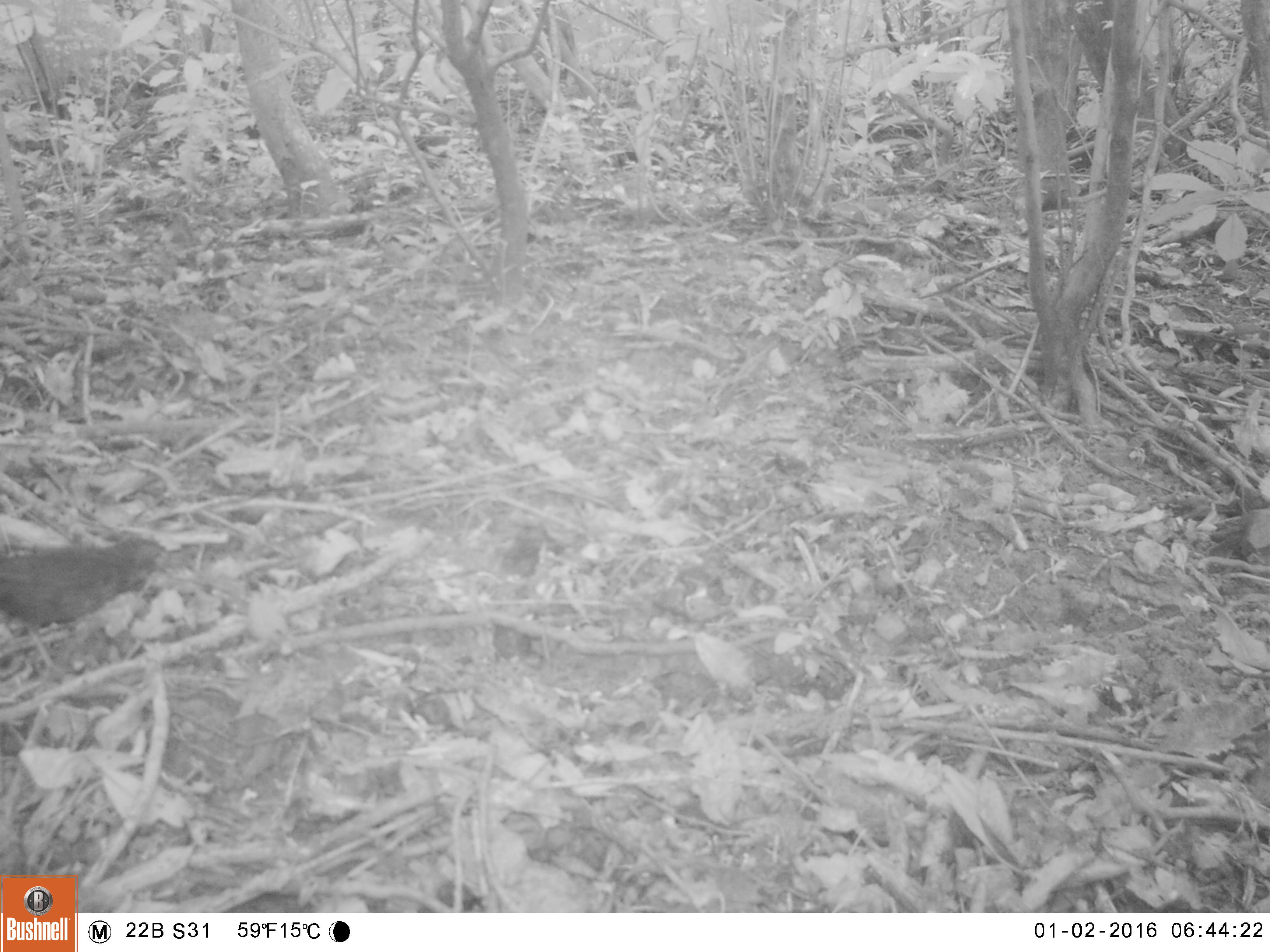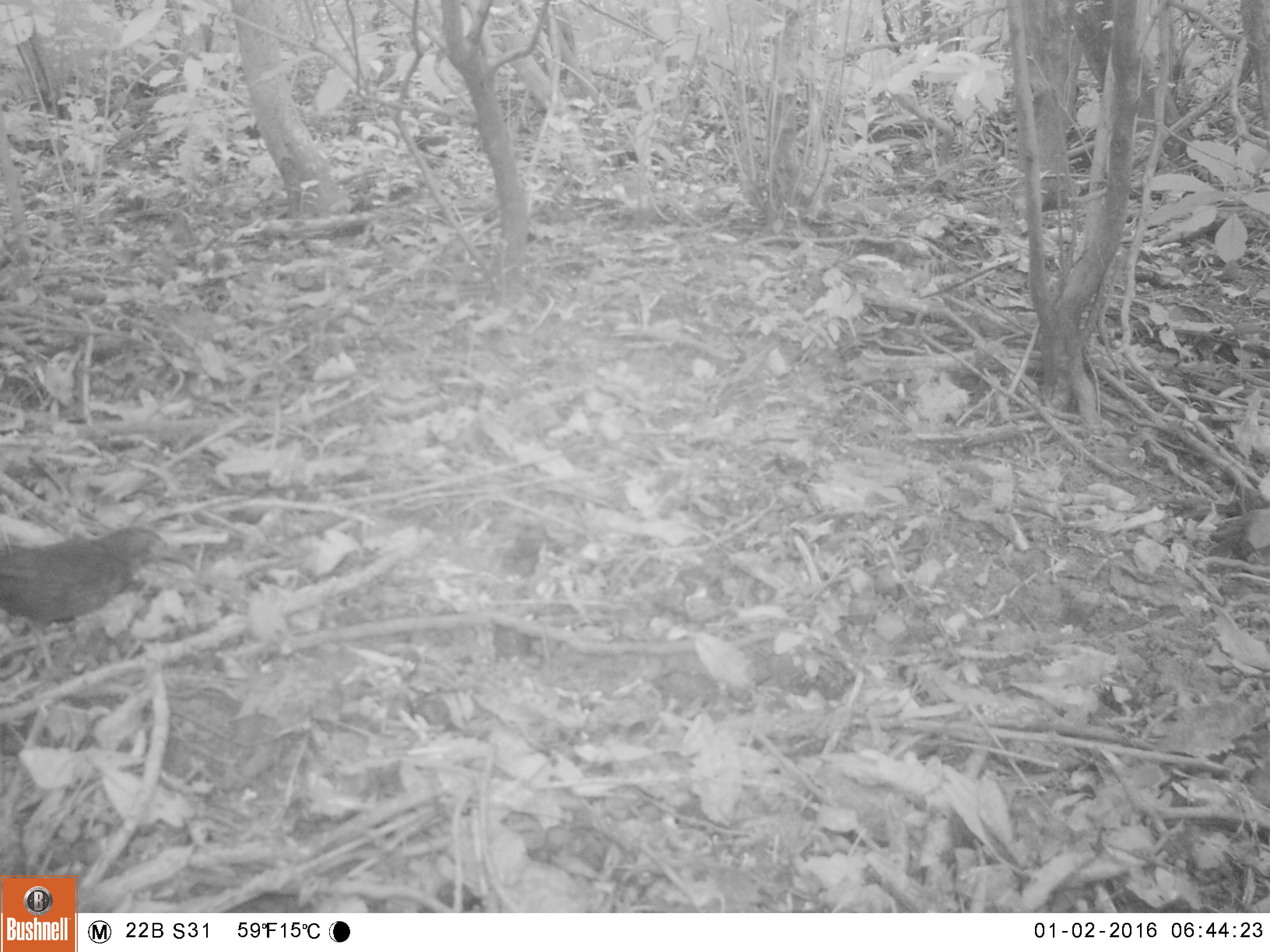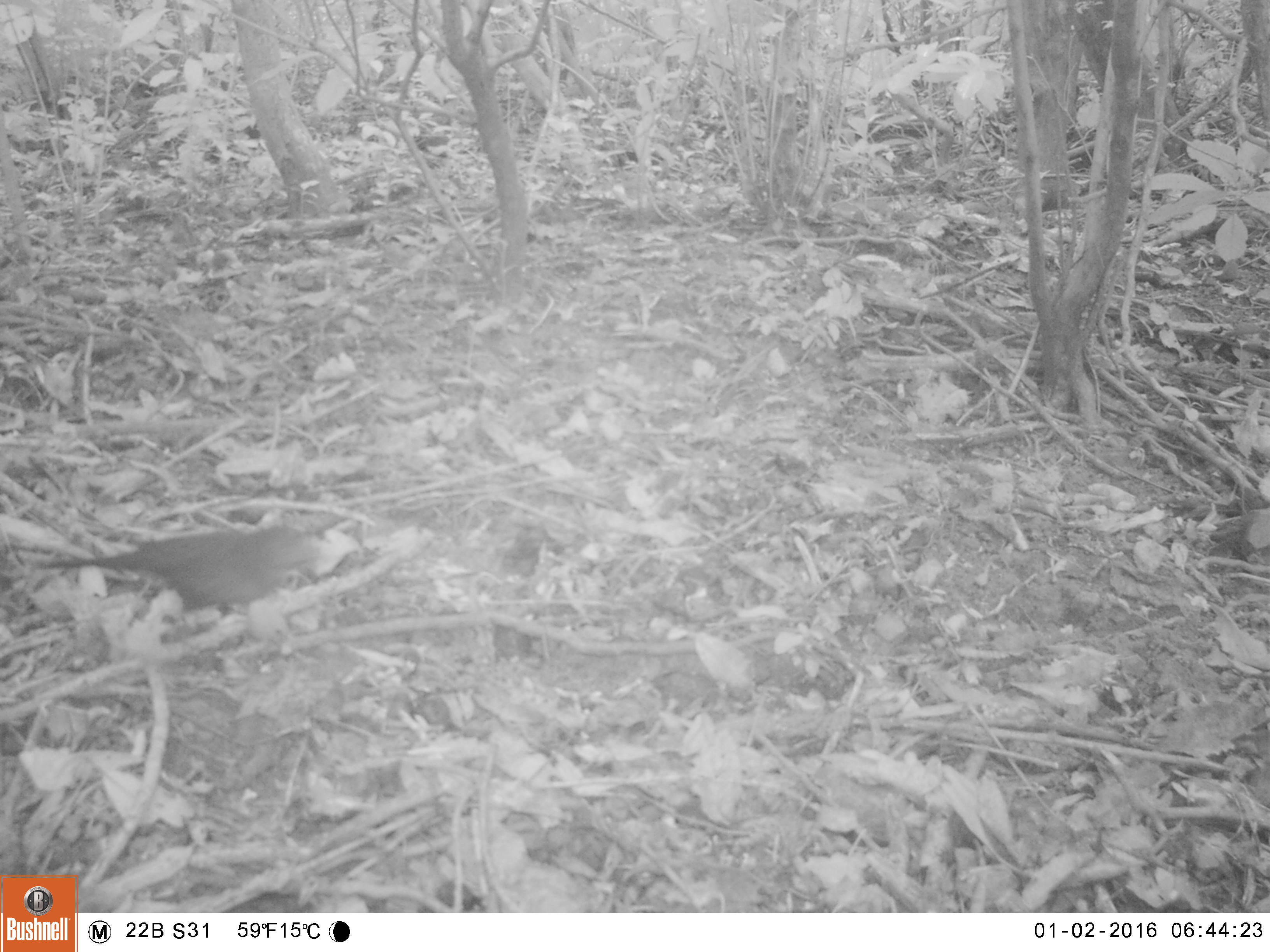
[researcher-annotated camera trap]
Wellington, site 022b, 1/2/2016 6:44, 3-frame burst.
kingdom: Animalia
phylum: Chordata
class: Aves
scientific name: Aves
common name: bird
Bird (Aves).